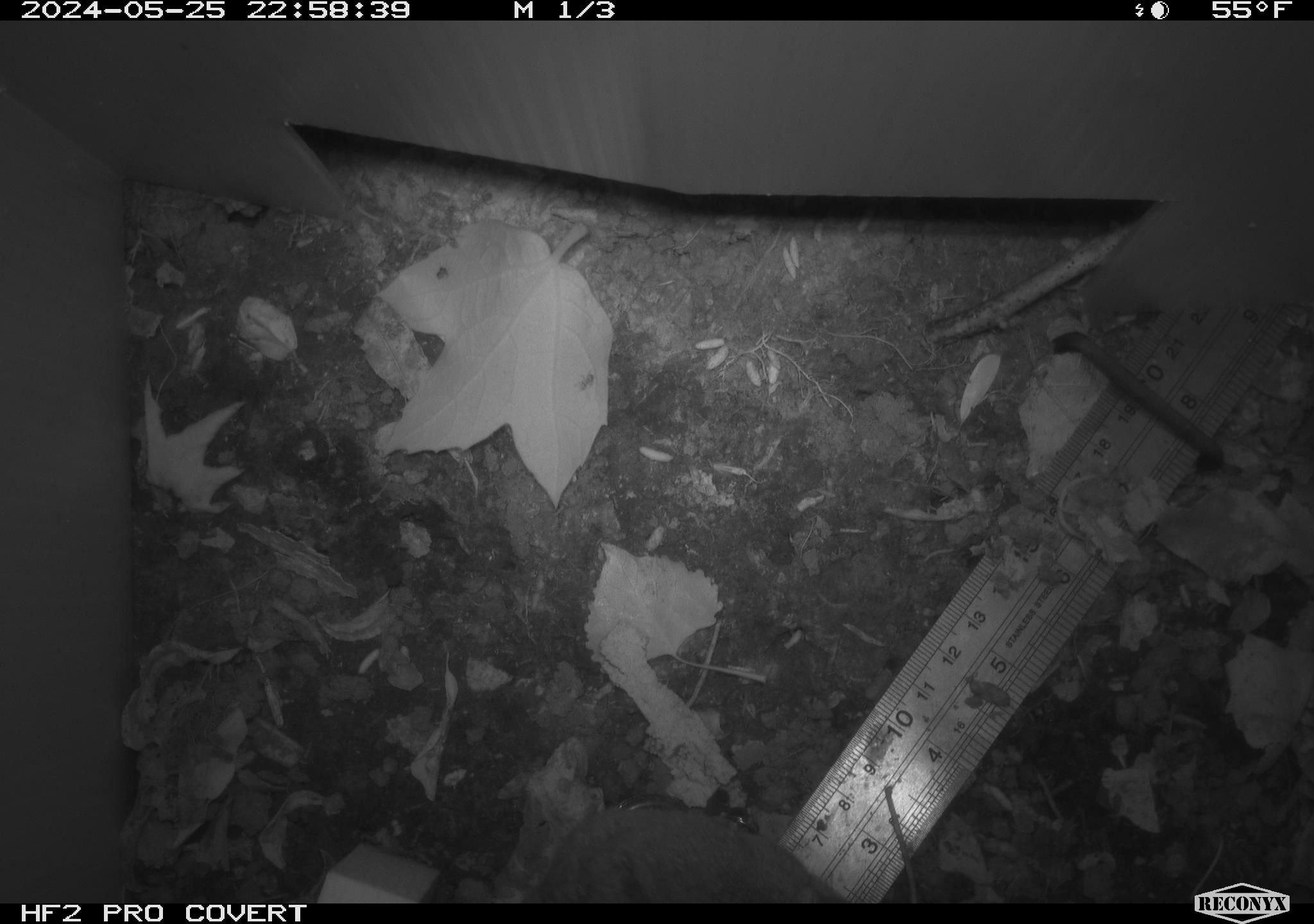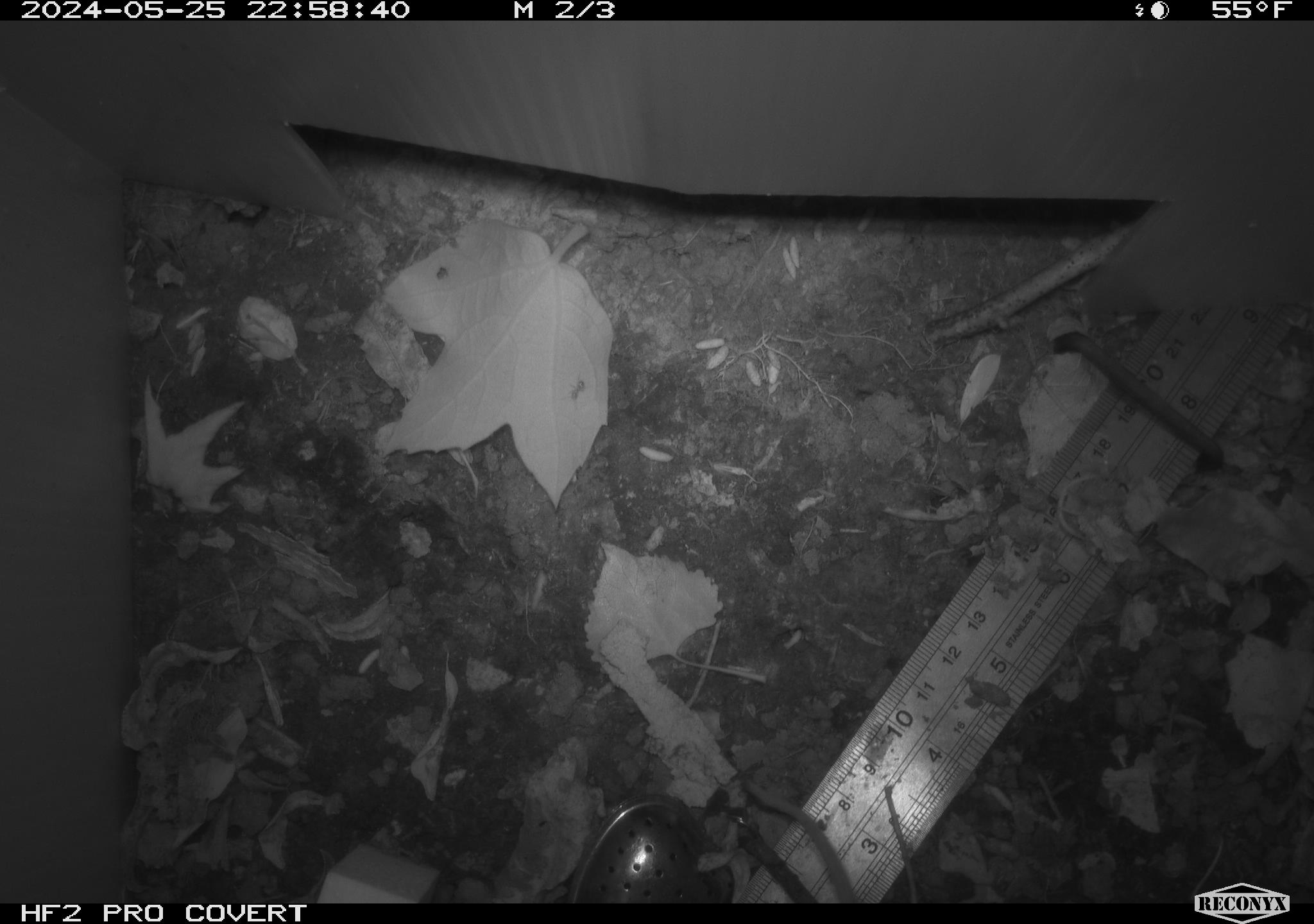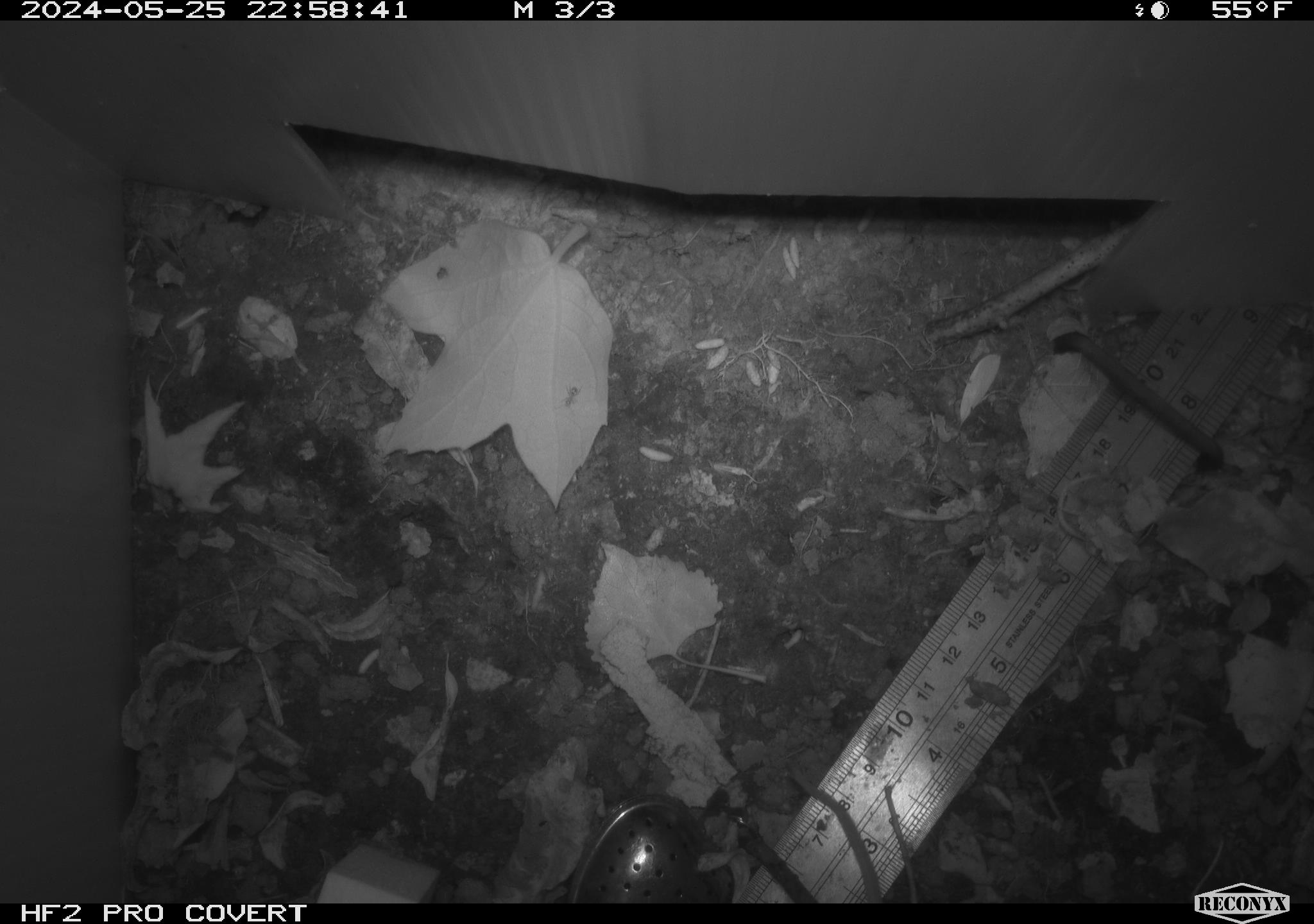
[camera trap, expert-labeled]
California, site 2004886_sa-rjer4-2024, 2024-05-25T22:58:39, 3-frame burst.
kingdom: Animalia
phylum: Chordata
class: Mammalia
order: Rodentia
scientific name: Rodentia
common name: mouse species